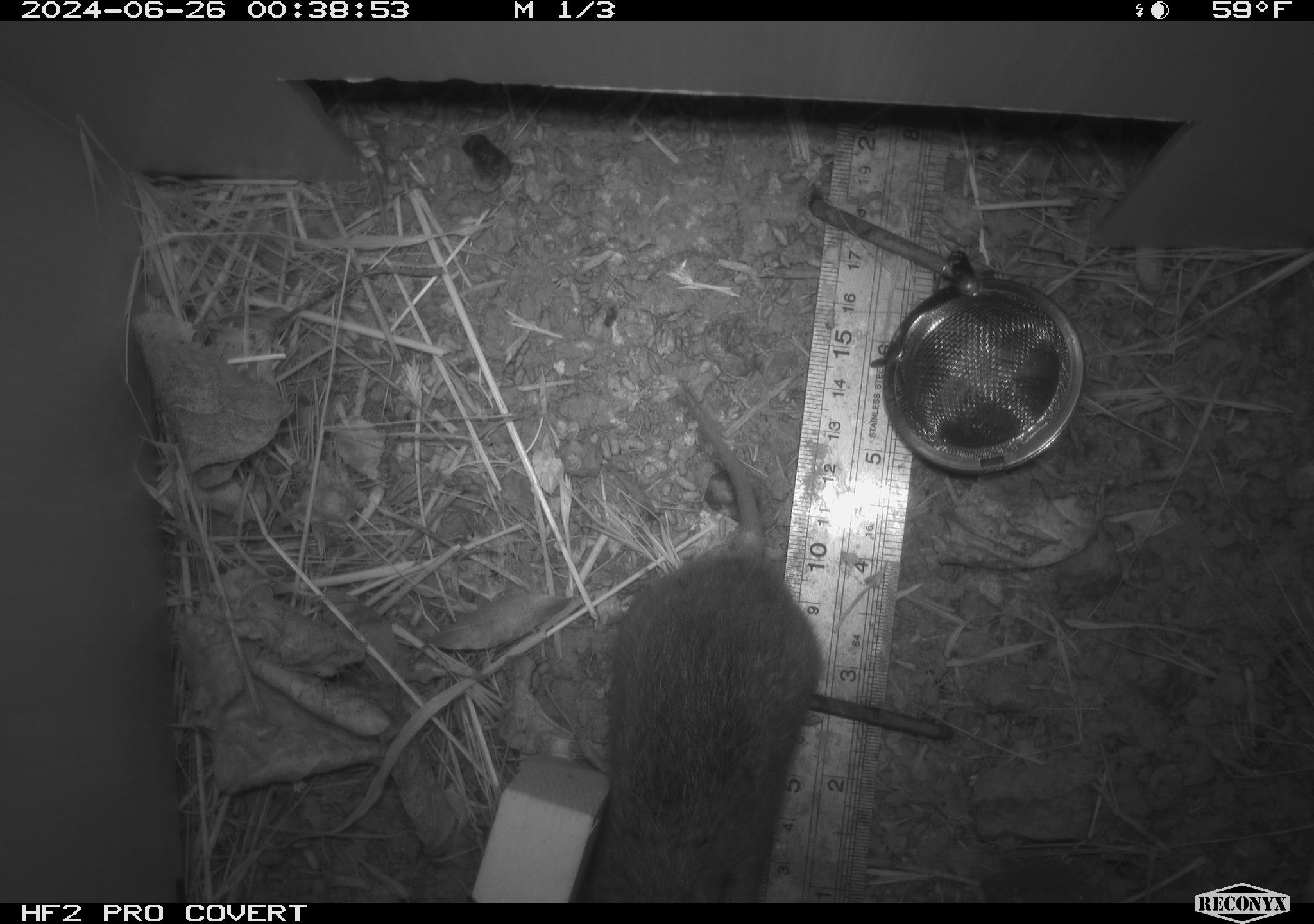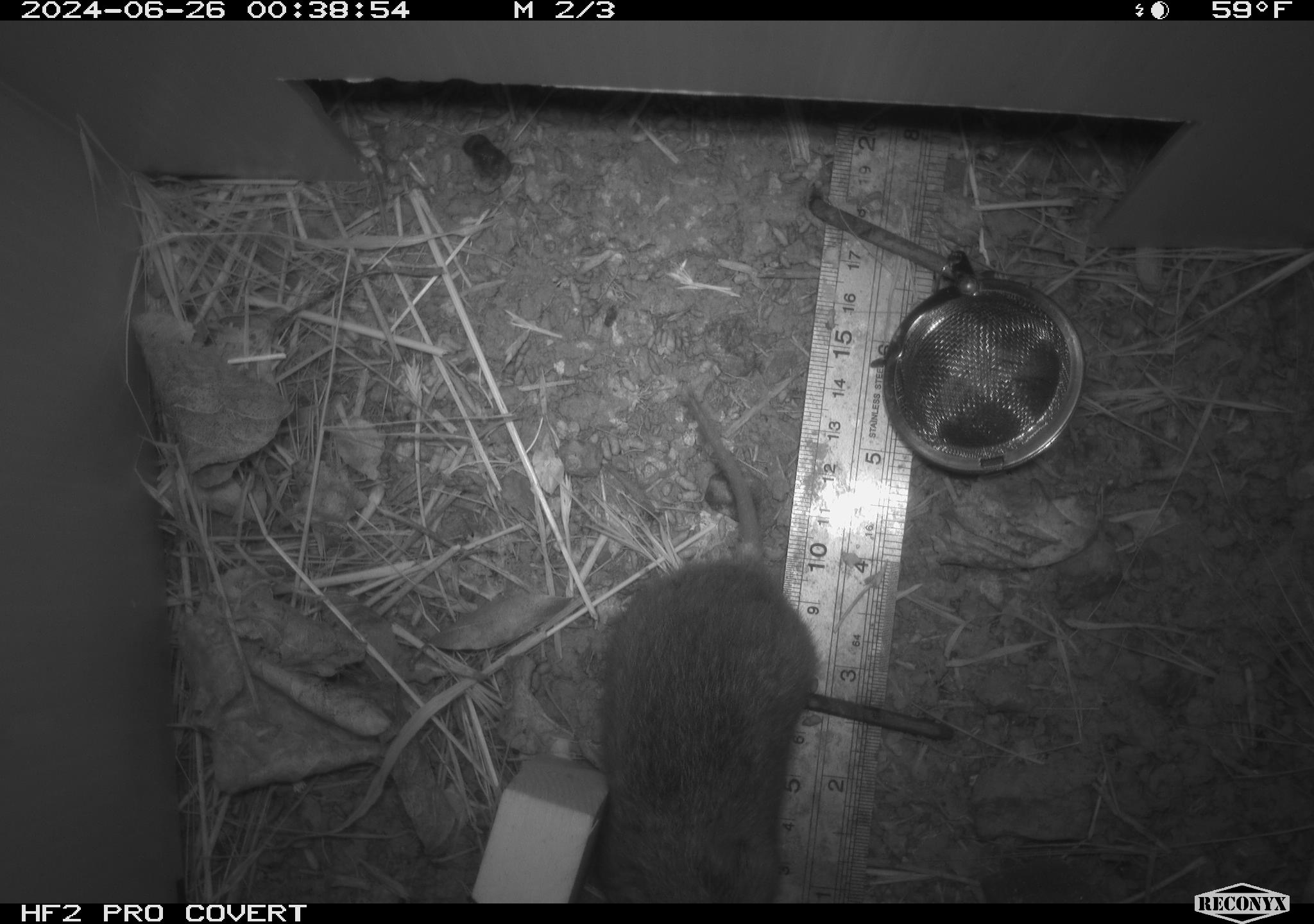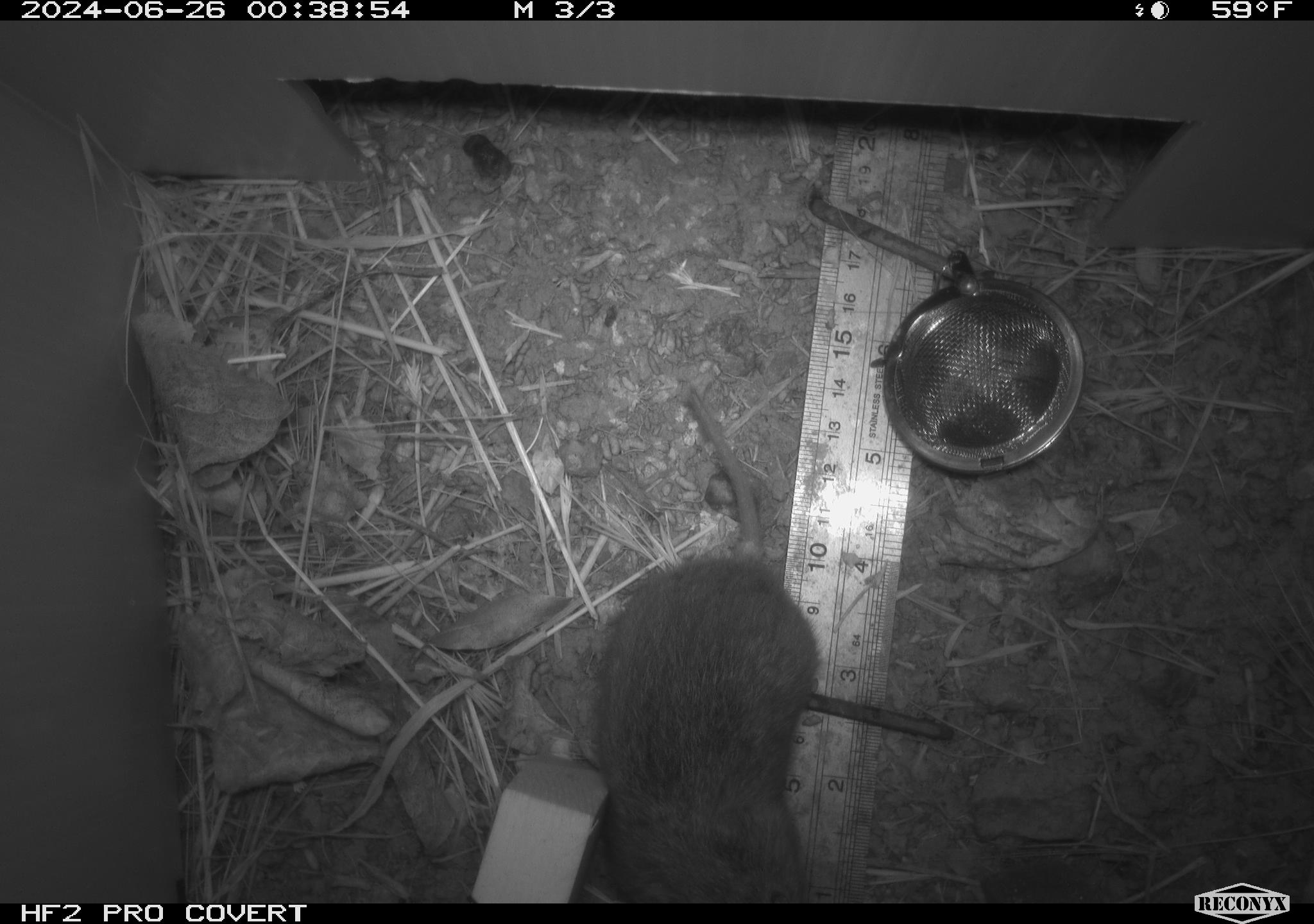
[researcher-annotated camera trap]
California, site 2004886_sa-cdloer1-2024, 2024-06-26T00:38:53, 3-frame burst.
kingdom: Animalia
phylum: Chordata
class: Mammalia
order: Rodentia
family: Cricetidae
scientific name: Arvicolinae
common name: voles, lemmings, and muskrats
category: arvicolinae subfamily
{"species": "arvicolinae subfamily (voles, lemmings, and muskrats) (Arvicolinae)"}